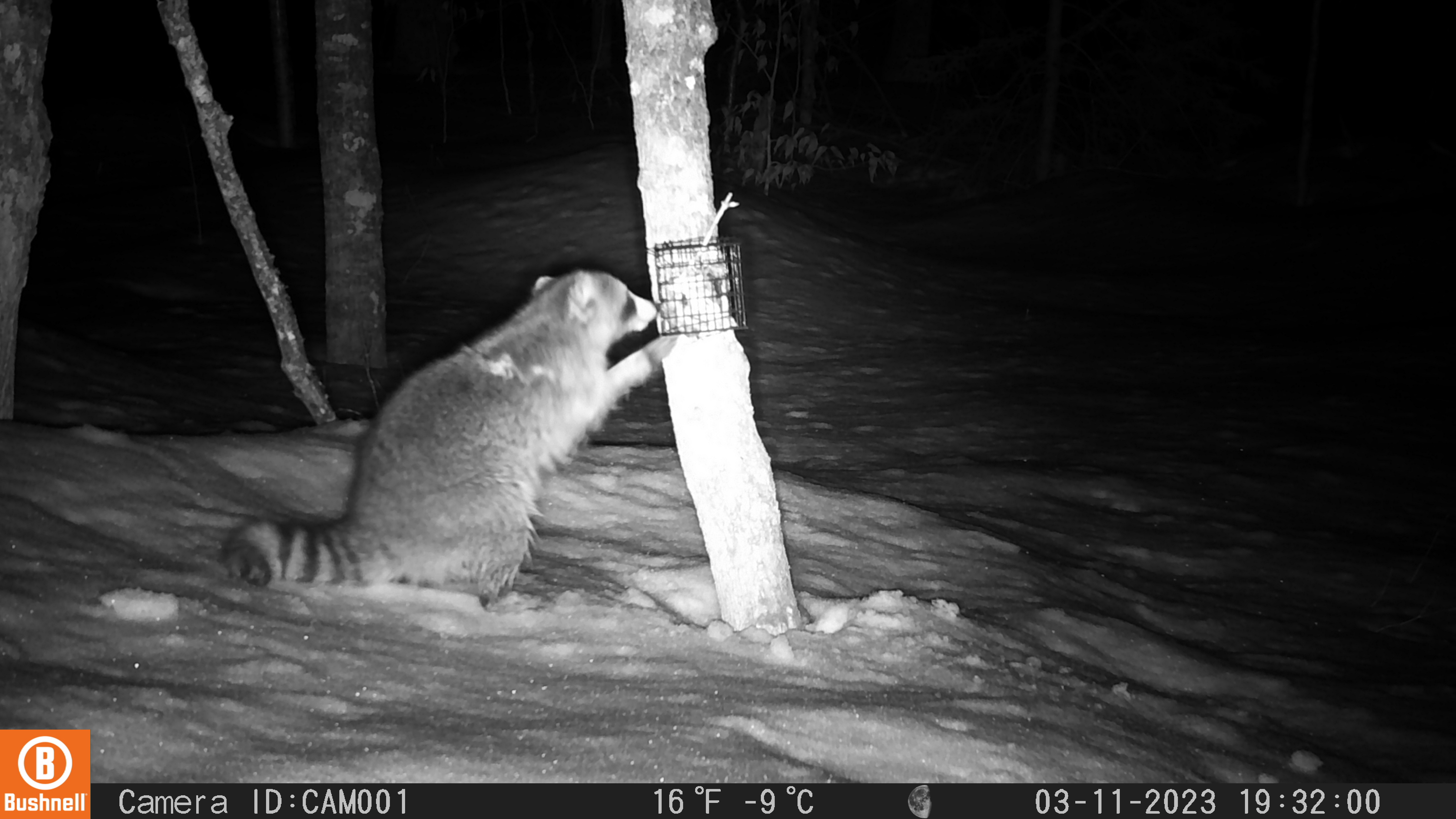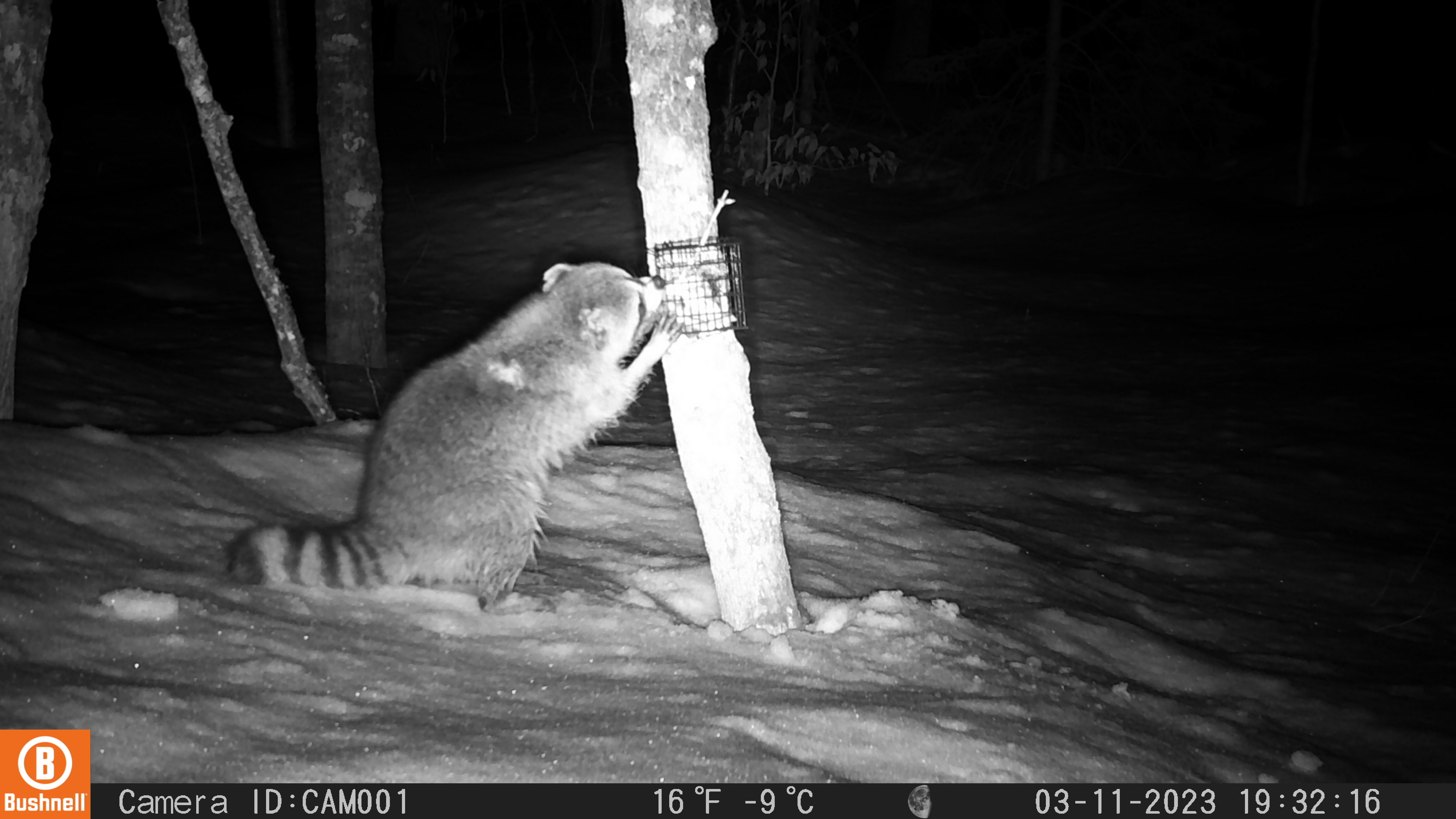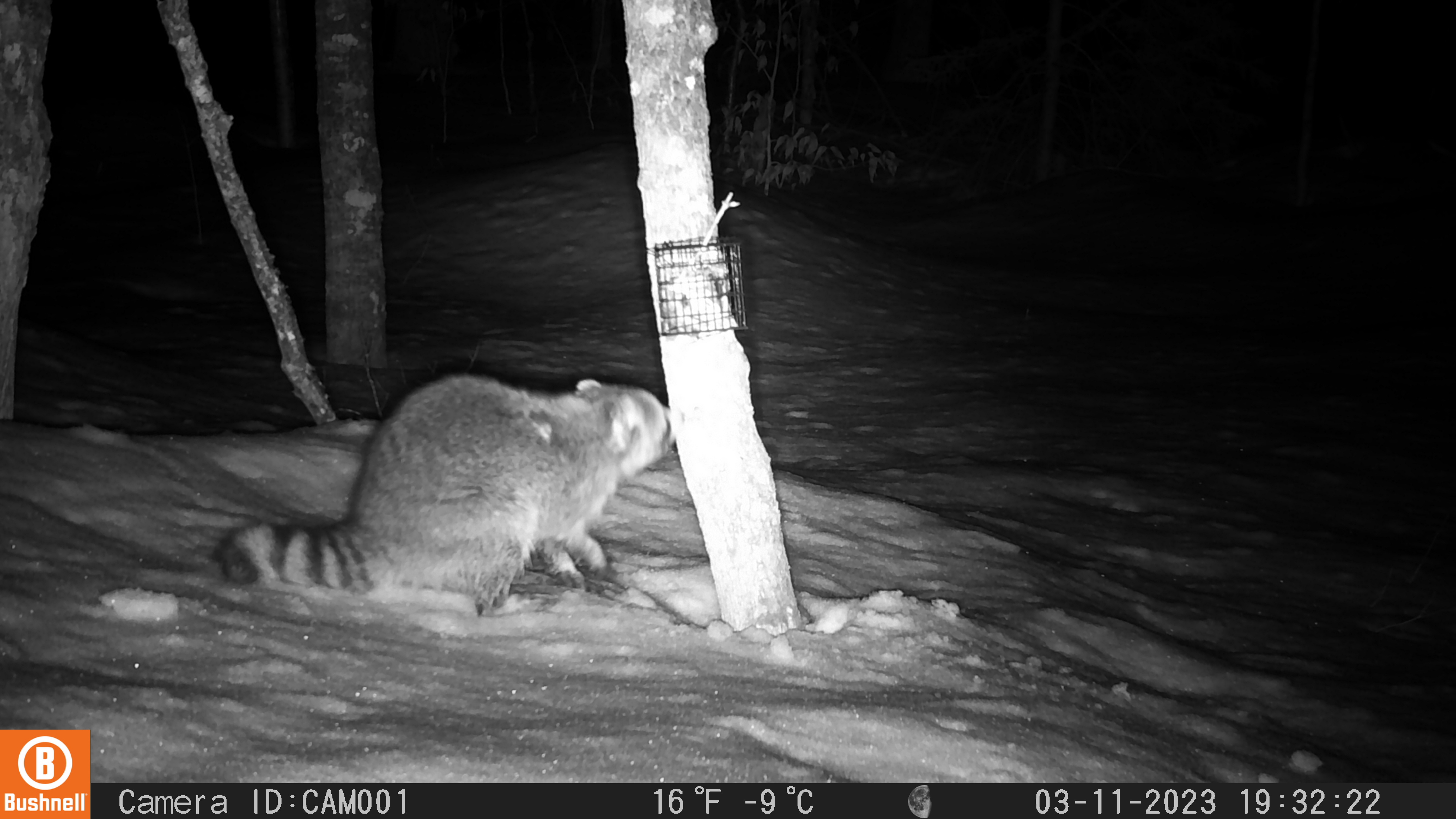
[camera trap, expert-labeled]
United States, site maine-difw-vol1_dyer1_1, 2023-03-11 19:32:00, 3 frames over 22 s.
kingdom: Animalia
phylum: Chordata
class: Mammalia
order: Carnivora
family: Procyonidae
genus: Procyon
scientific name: Procyon lotor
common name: raccoon